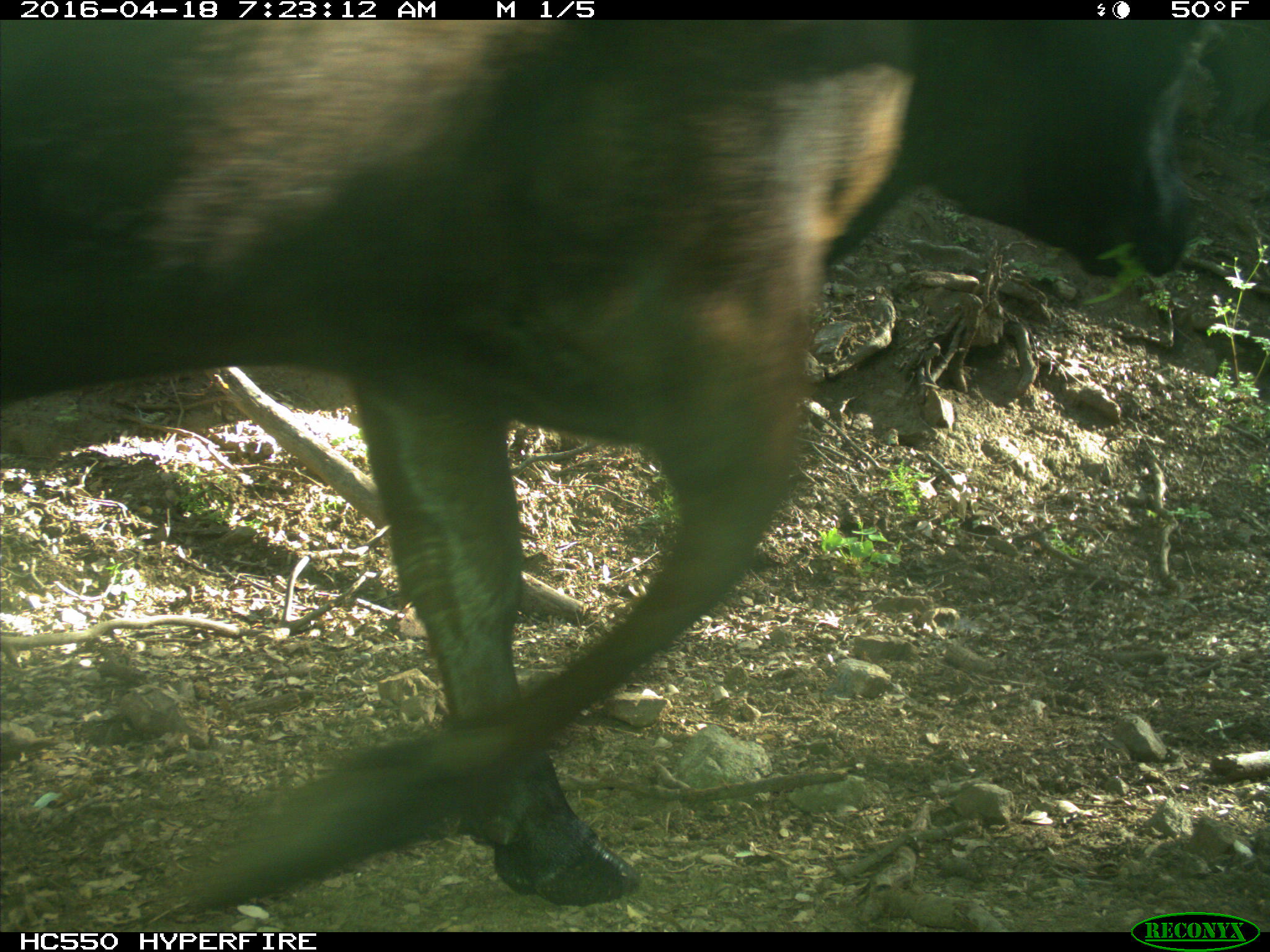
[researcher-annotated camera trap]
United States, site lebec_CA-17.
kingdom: Animalia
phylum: Chordata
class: Mammalia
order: Artiodactyla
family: Bovidae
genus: Bos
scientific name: Bos taurus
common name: domestic cow